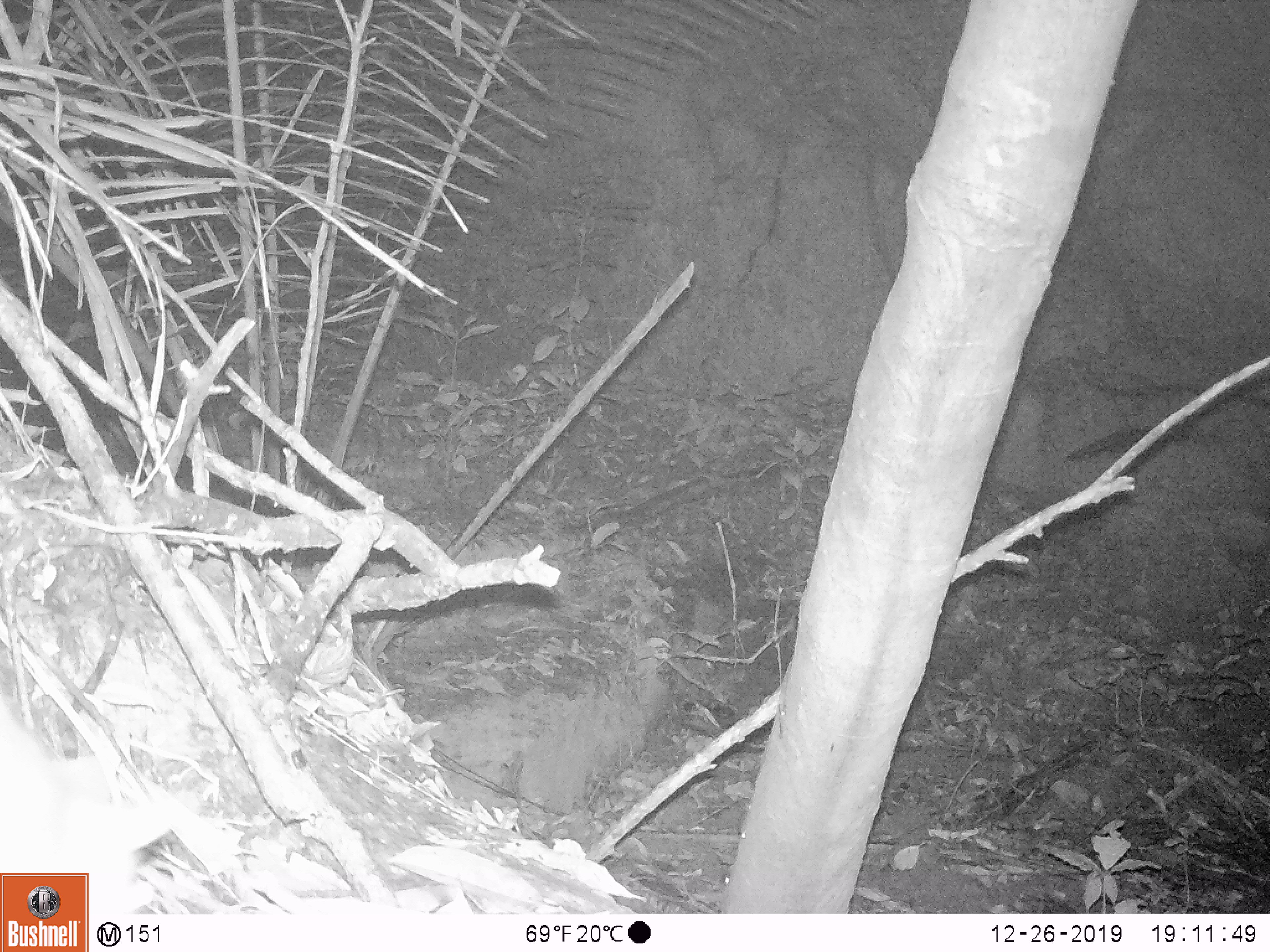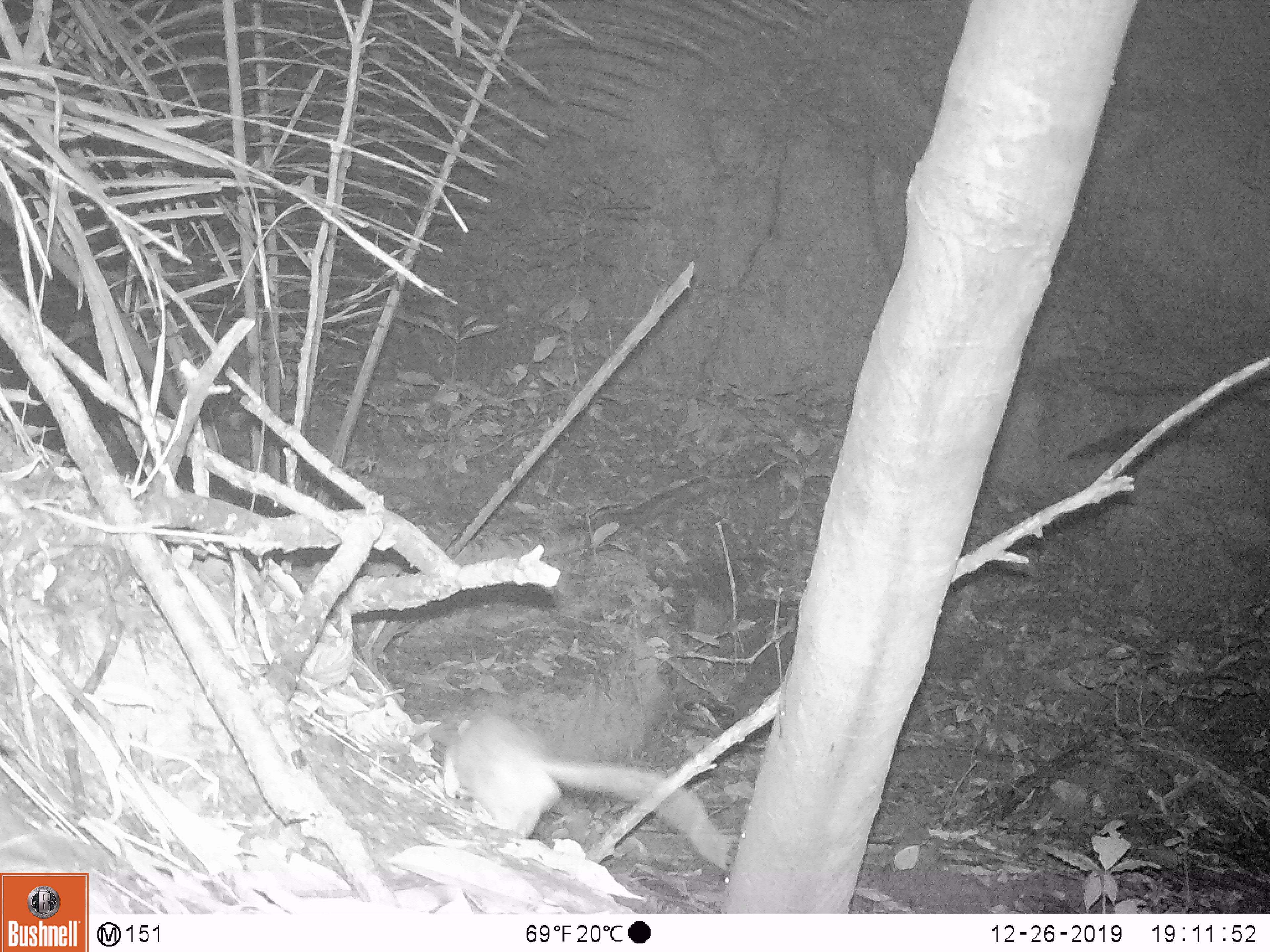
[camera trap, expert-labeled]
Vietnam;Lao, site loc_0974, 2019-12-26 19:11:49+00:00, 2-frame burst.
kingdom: Animalia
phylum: Chordata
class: Mammalia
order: Rodentia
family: Muridae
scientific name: Muridae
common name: old-world mice and rats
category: unidentified murid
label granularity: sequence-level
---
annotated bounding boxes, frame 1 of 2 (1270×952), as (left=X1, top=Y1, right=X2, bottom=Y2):
unidentified murid: (left=0, top=712, right=196, bottom=915)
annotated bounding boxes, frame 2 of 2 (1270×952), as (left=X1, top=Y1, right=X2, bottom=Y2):
unidentified murid: (left=442, top=710, right=734, bottom=869)